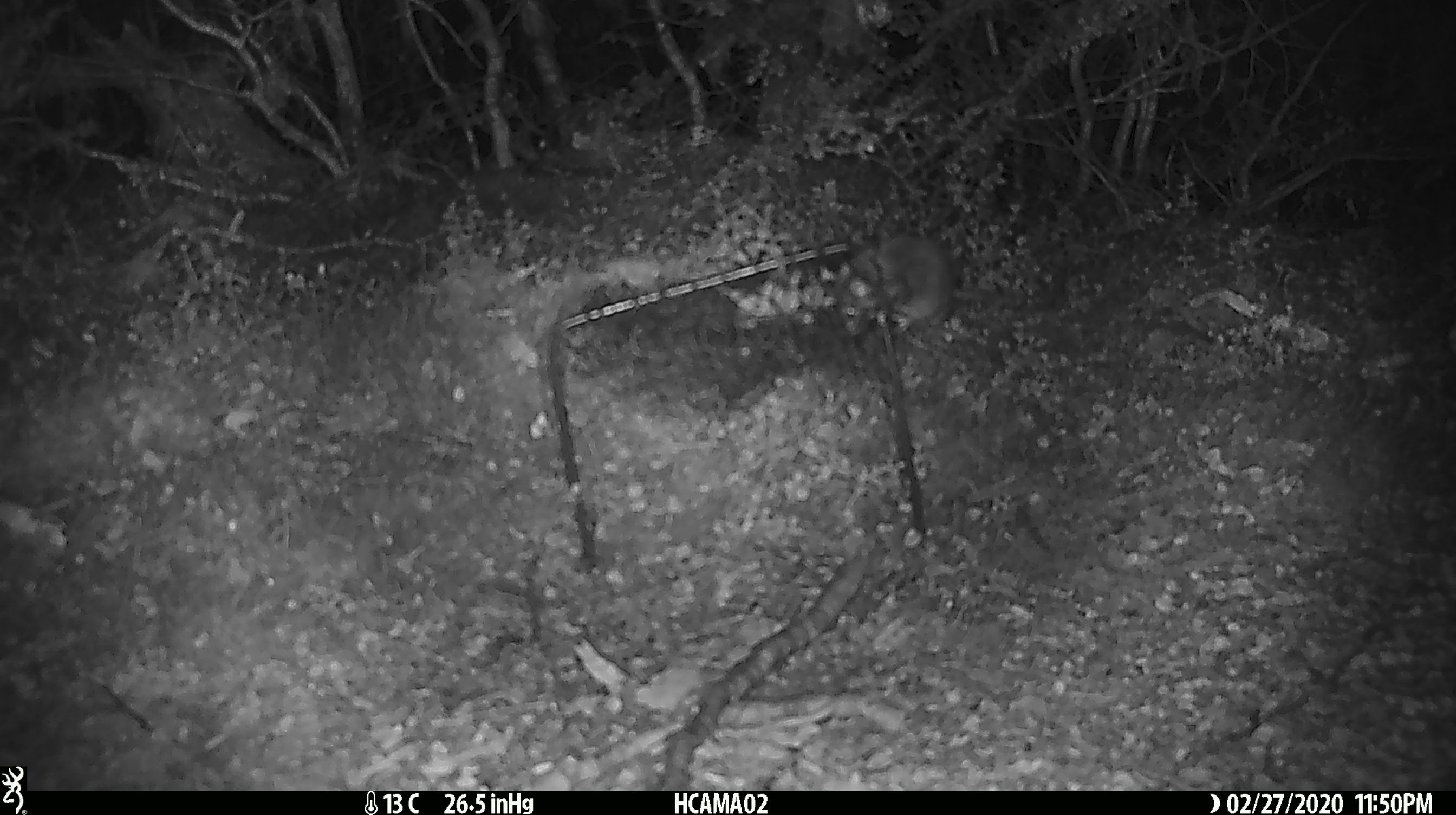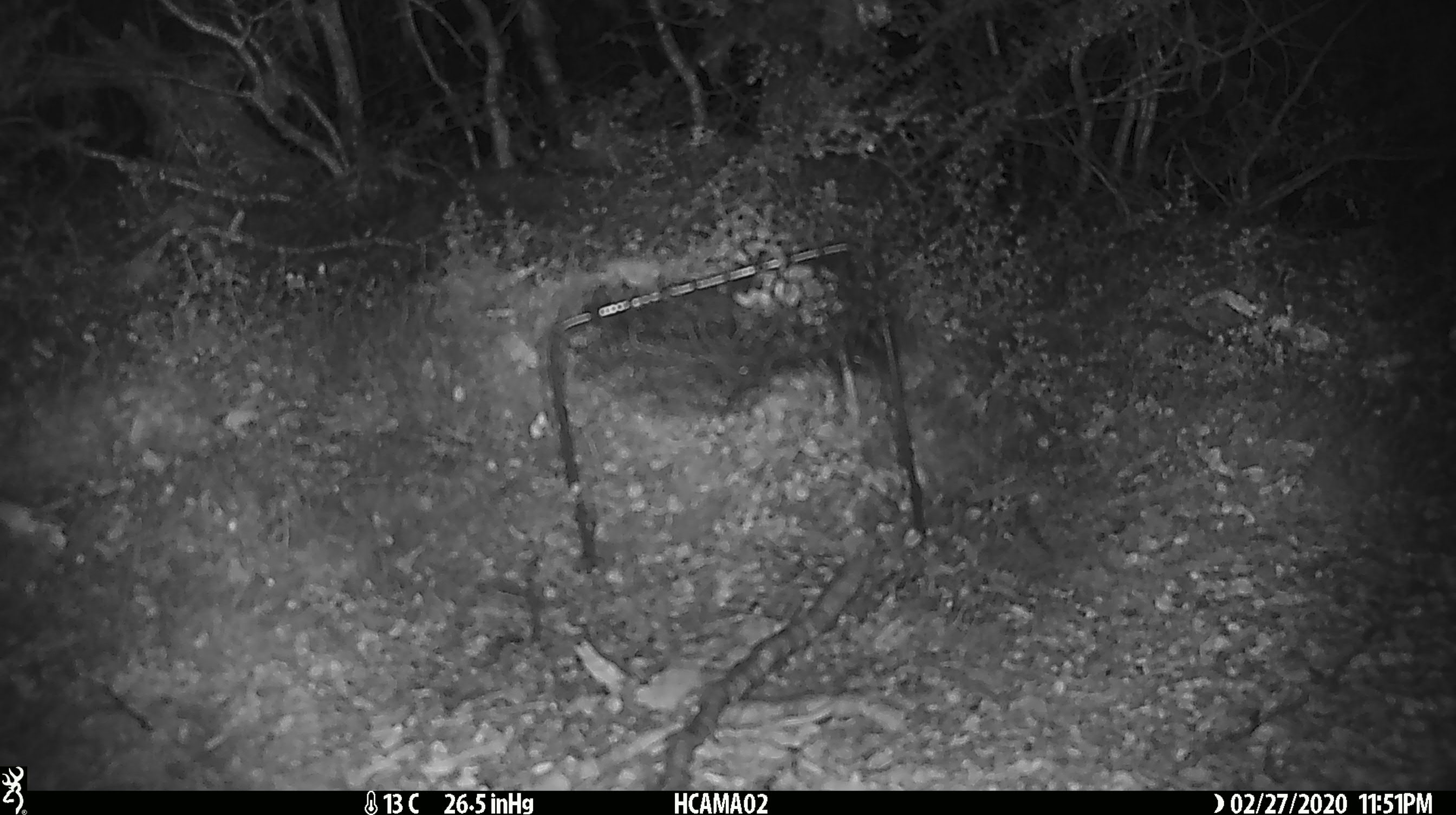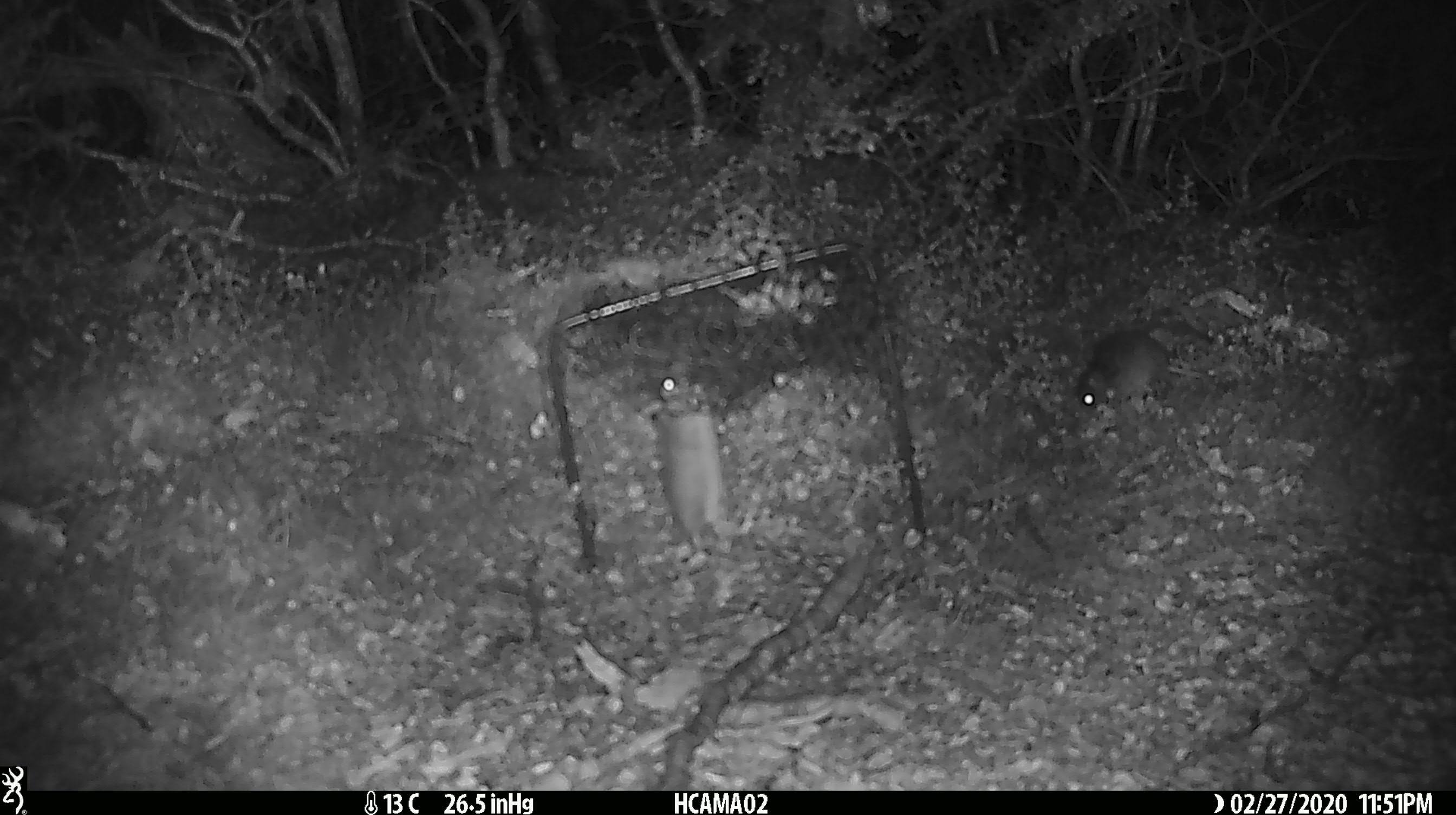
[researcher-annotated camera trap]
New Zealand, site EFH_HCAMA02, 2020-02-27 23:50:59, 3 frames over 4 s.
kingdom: Animalia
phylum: Chordata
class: Mammalia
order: Rodentia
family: Muridae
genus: Mus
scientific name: Mus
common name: mouse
Mouse (Mus).